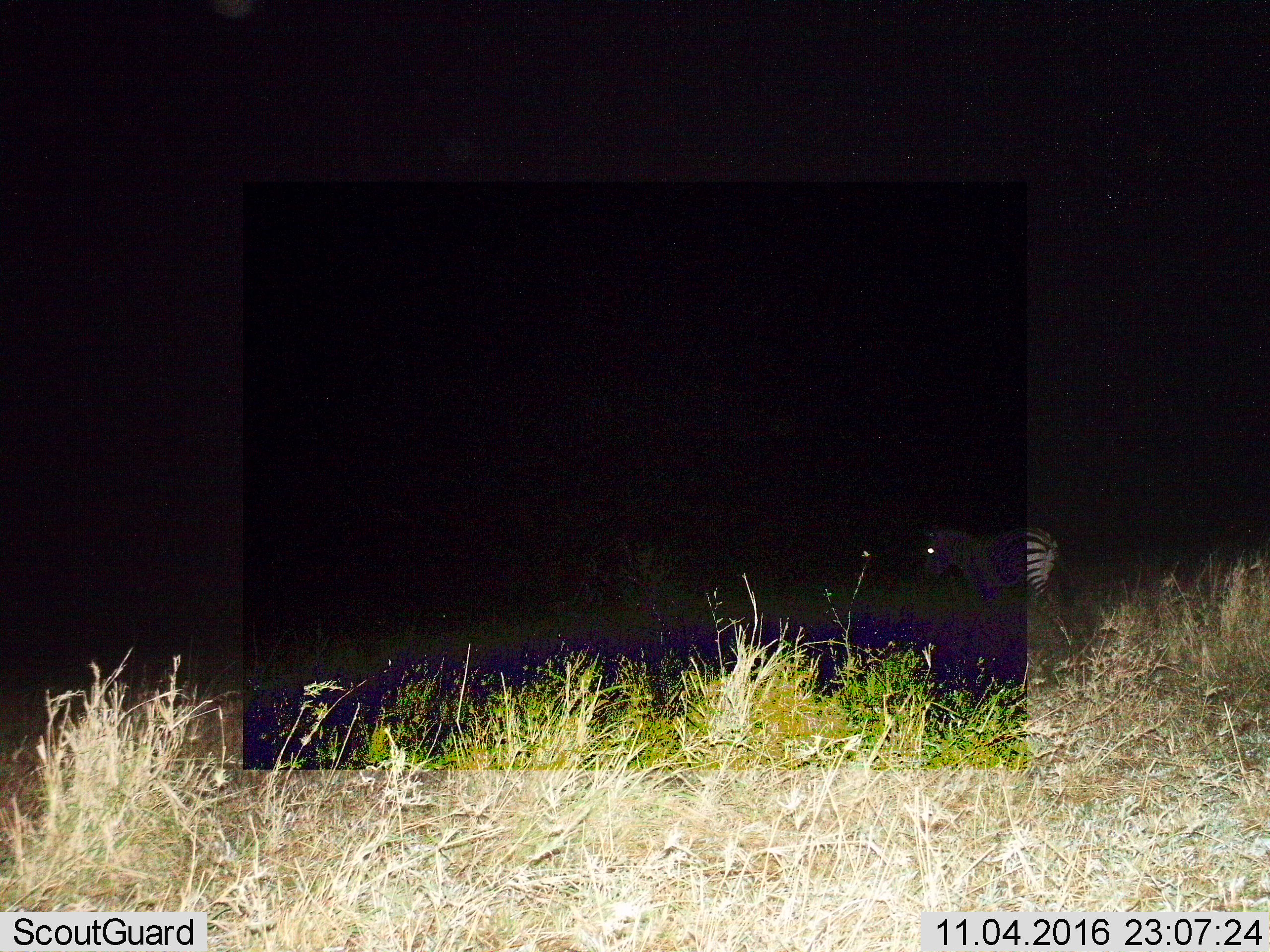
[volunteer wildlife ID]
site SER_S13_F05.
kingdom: Animalia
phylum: Chordata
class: Mammalia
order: Perissodactyla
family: Equidae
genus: Equus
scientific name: Equus quagga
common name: plains zebra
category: zebraplains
Zebraplains (plains zebra) (Equus quagga), count 1. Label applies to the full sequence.